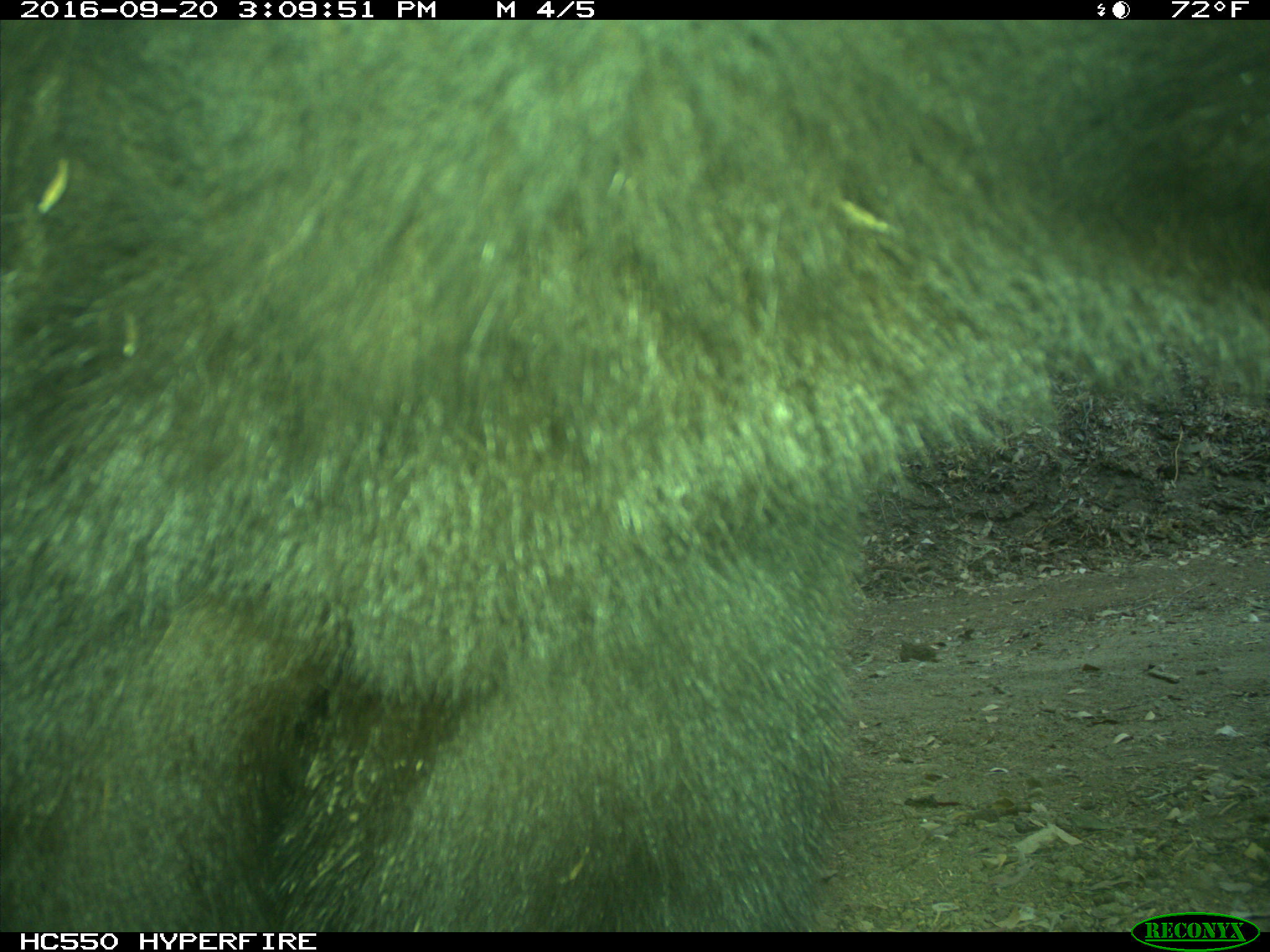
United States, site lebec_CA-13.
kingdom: Animalia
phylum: Chordata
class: Mammalia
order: Carnivora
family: Ursidae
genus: Ursus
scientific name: Ursus americanus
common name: american black bear